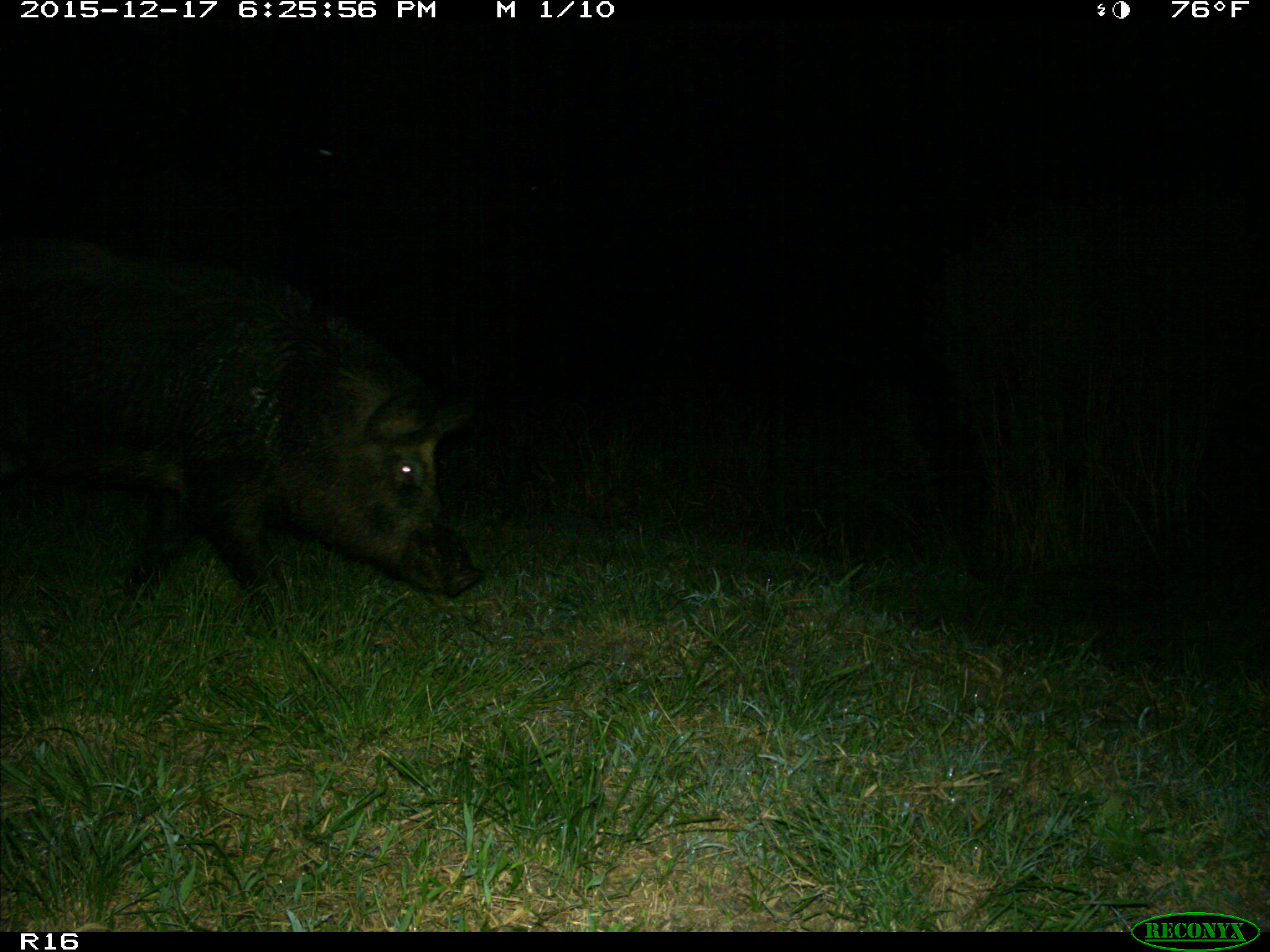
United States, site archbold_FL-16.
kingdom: Animalia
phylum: Chordata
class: Mammalia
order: Artiodactyla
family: Suidae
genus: Sus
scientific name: Sus scrofa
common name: wild boar